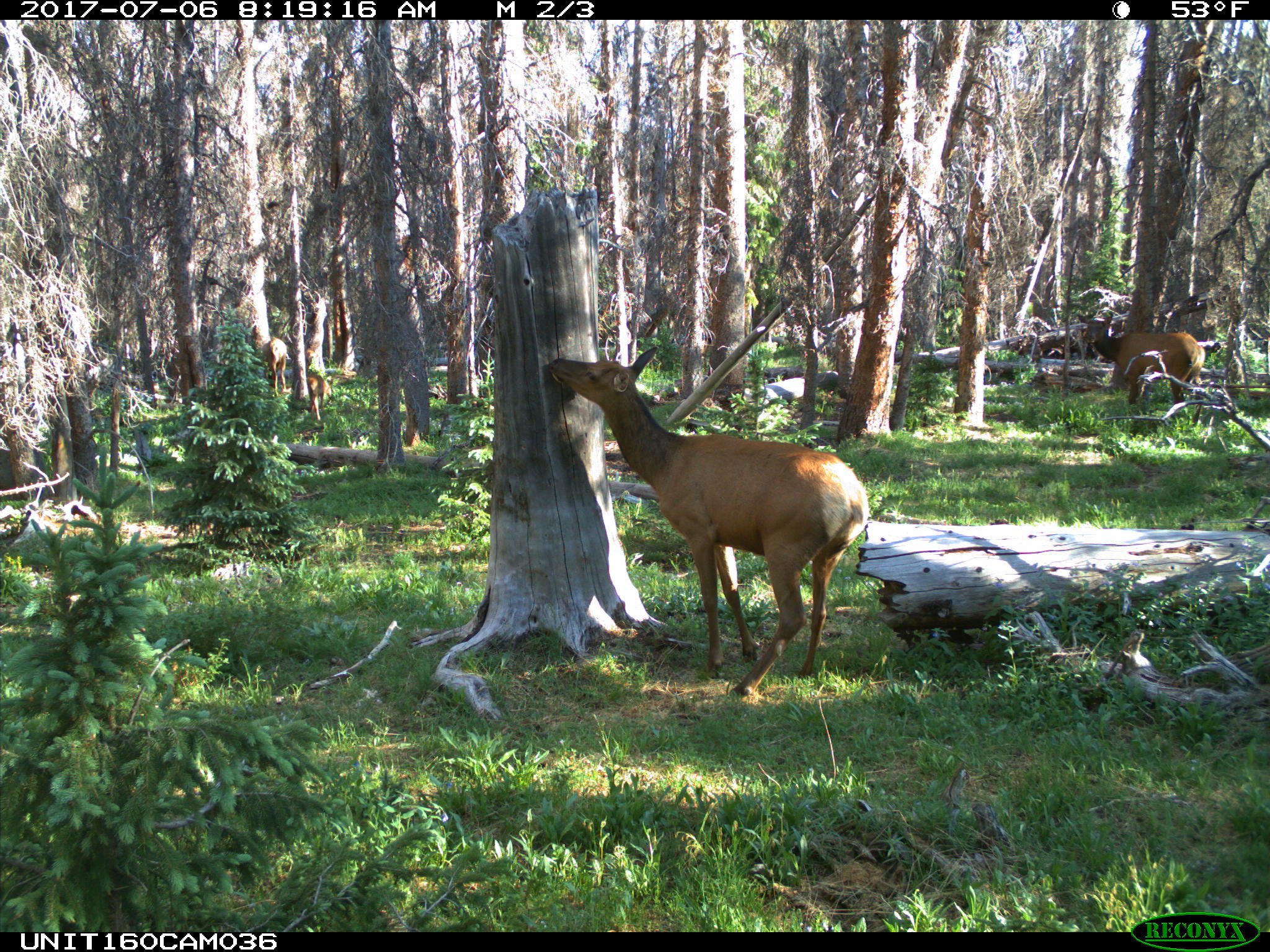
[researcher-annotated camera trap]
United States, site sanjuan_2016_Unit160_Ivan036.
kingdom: Animalia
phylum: Chordata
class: Mammalia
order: Artiodactyla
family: Cervidae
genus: Cervus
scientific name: Cervus elaphus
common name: red deer